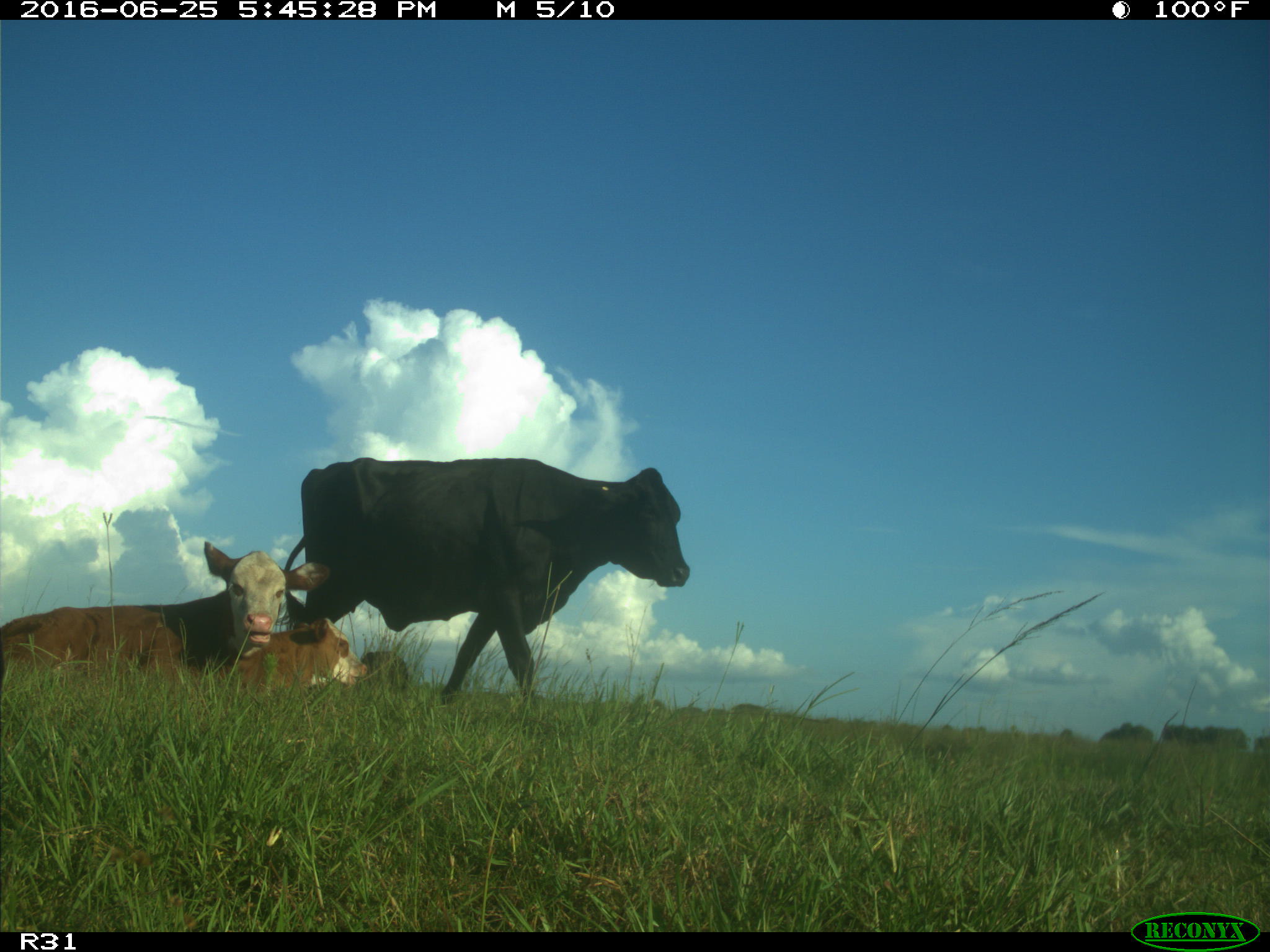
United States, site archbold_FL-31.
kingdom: Animalia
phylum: Chordata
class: Mammalia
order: Artiodactyla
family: Bovidae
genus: Bos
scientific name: Bos taurus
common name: domestic cow